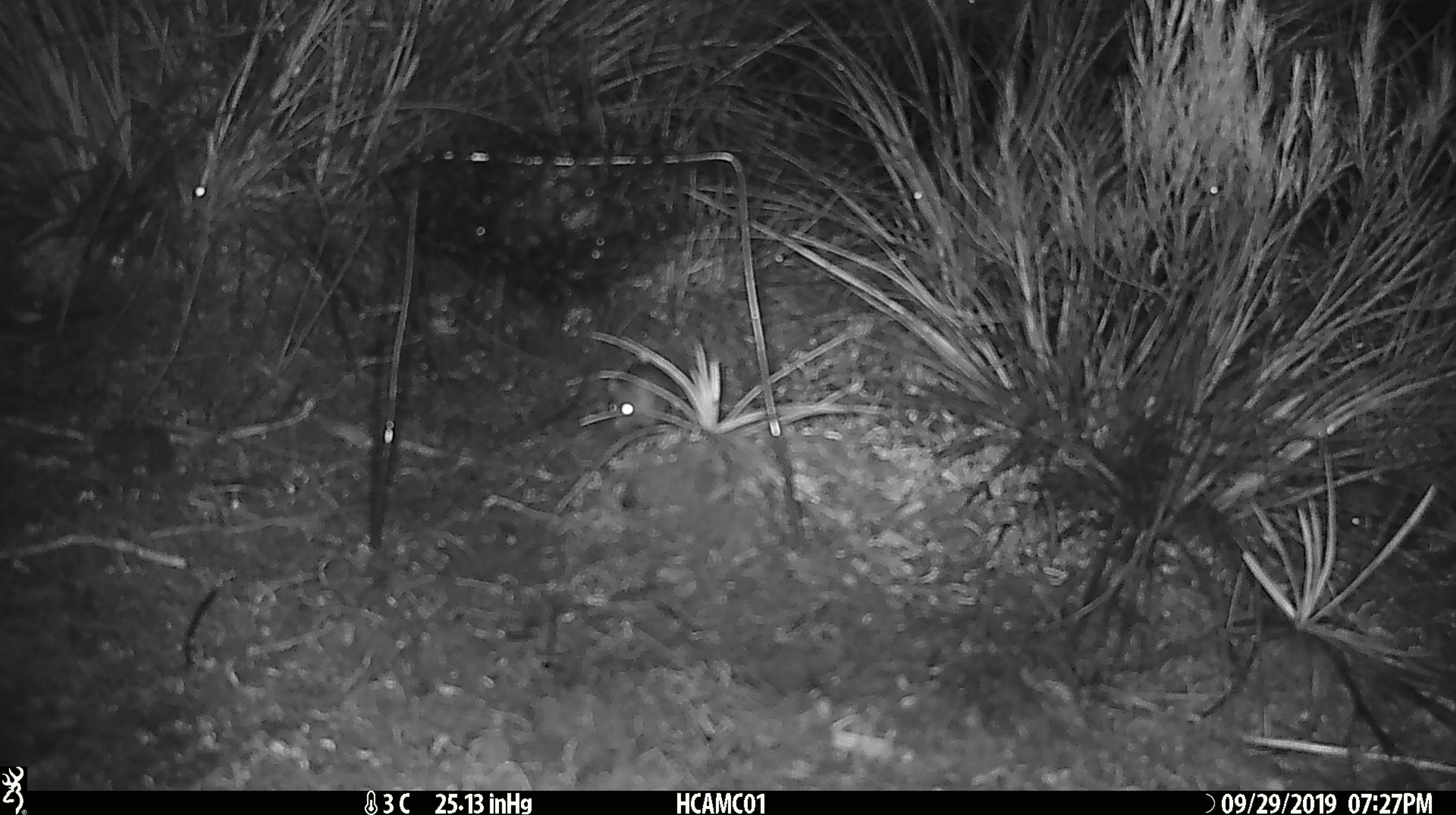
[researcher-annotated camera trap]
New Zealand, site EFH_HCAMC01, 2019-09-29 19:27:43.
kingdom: Animalia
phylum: Chordata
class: Mammalia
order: Rodentia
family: Muridae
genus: Mus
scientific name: Mus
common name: mouse